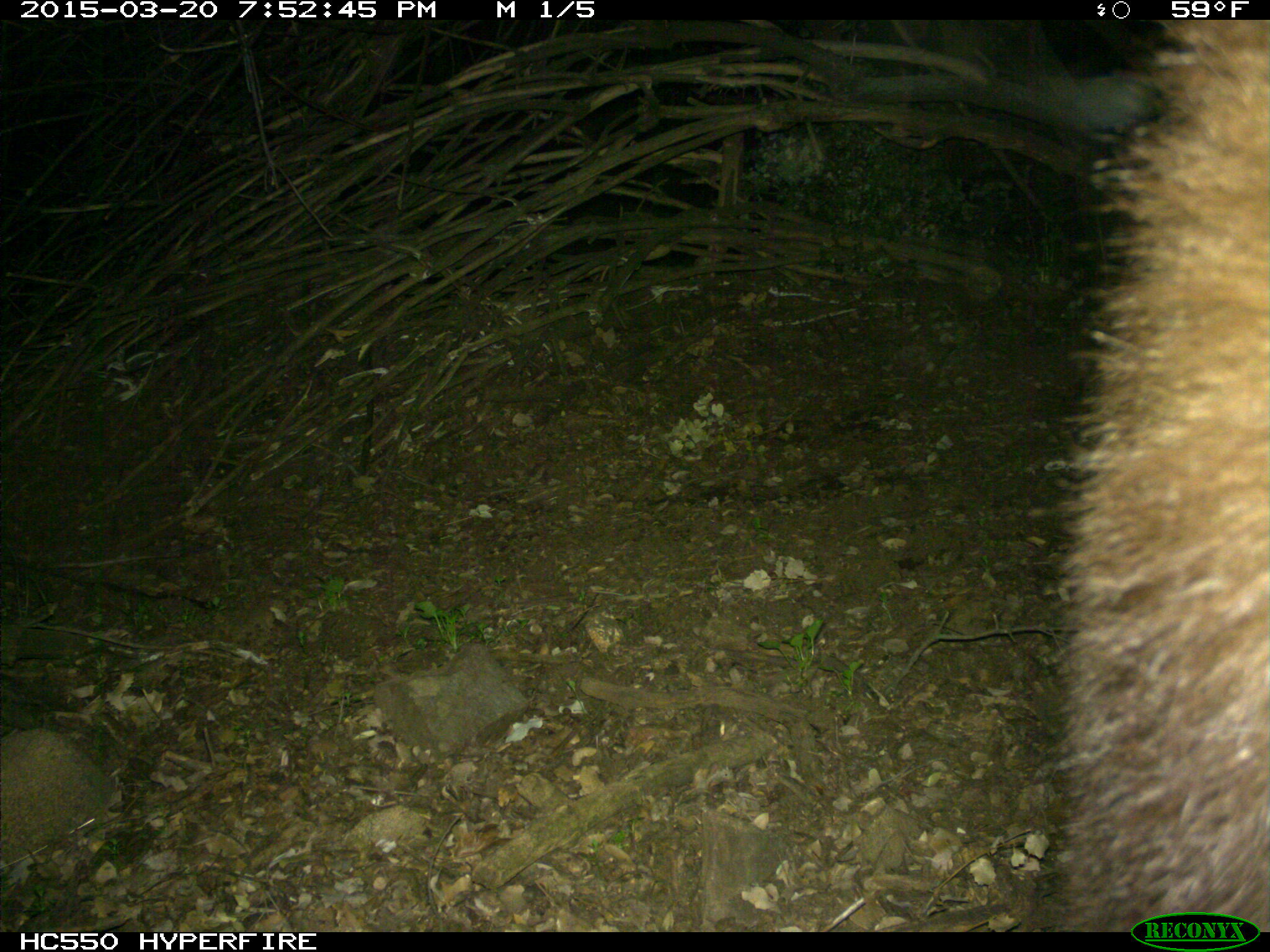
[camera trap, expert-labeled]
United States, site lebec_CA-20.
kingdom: Animalia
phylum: Chordata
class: Mammalia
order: Carnivora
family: Ursidae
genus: Ursus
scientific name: Ursus americanus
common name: american black bear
Ursus americanus (american black bear).